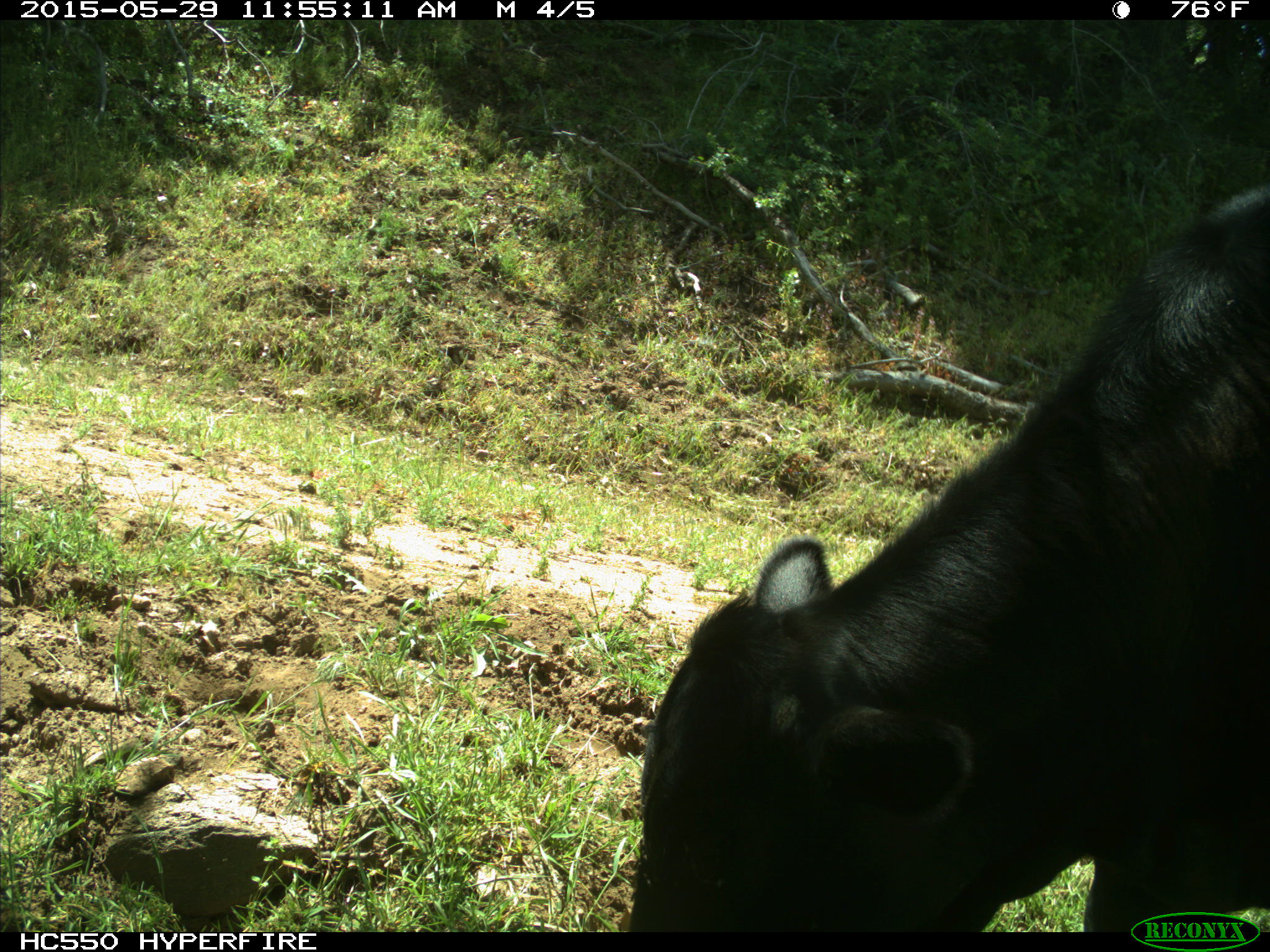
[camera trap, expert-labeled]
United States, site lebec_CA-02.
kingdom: Animalia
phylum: Chordata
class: Mammalia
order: Artiodactyla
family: Bovidae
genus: Bos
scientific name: Bos taurus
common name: domestic cow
Bos taurus (domestic cow).